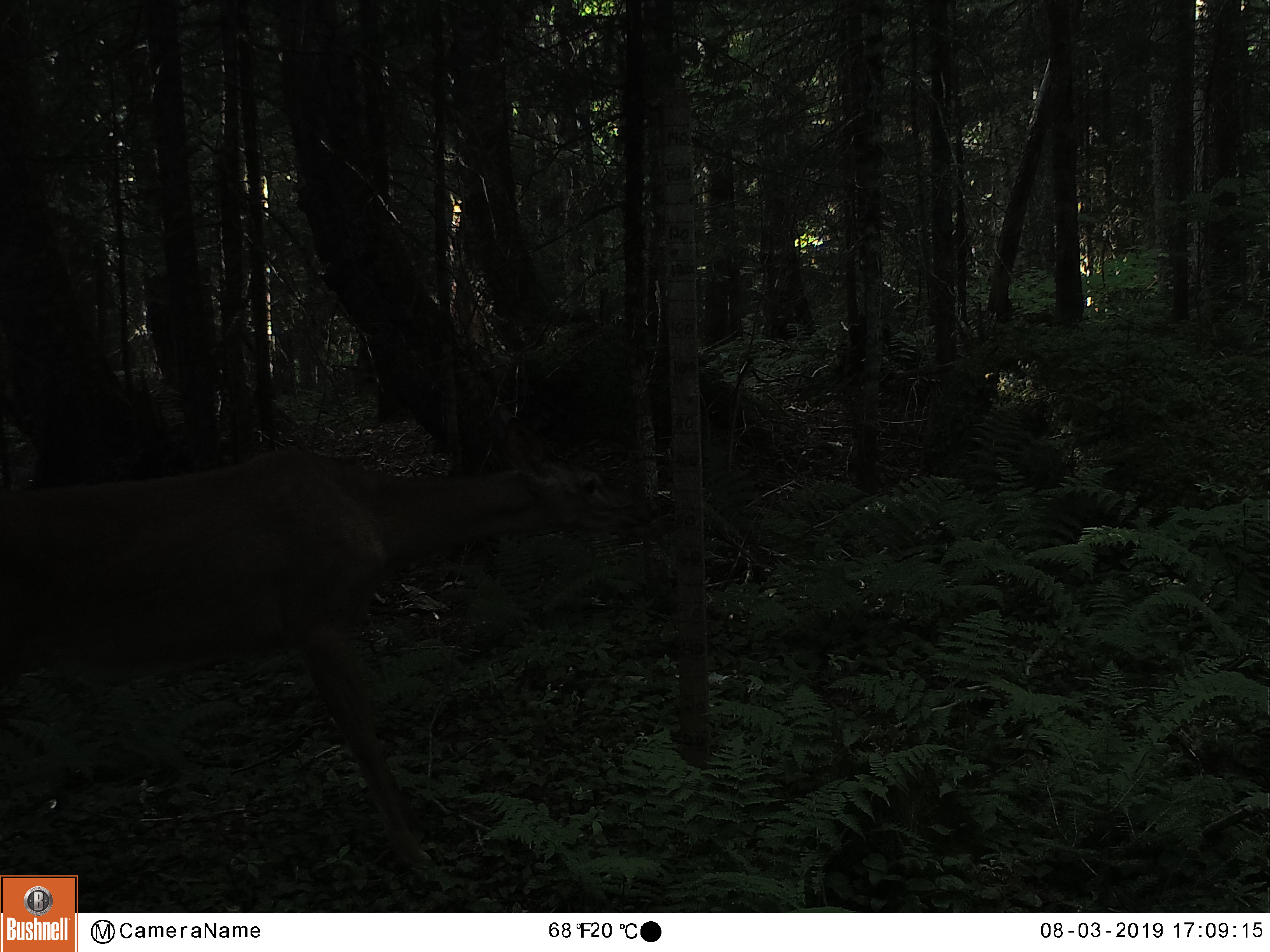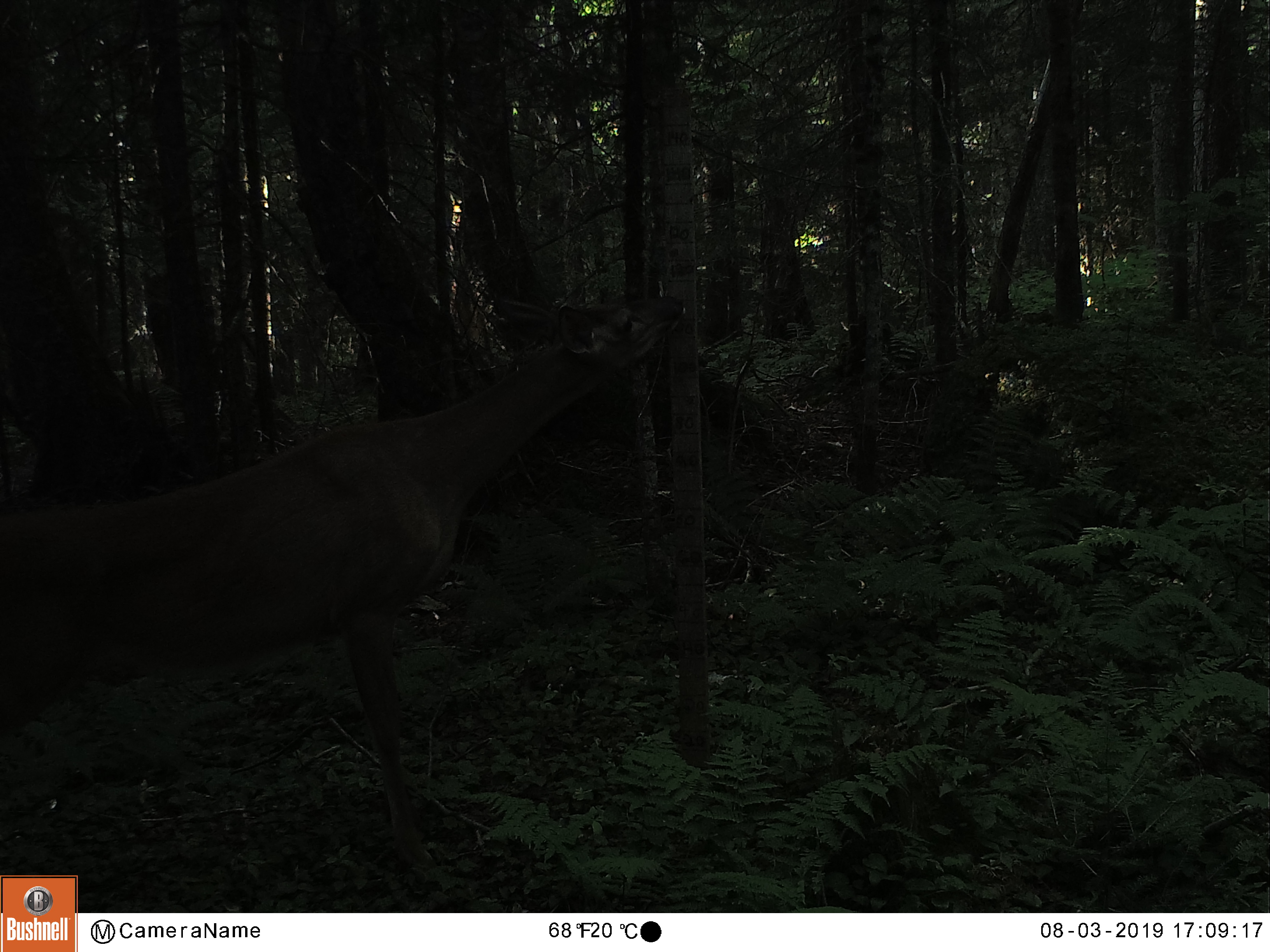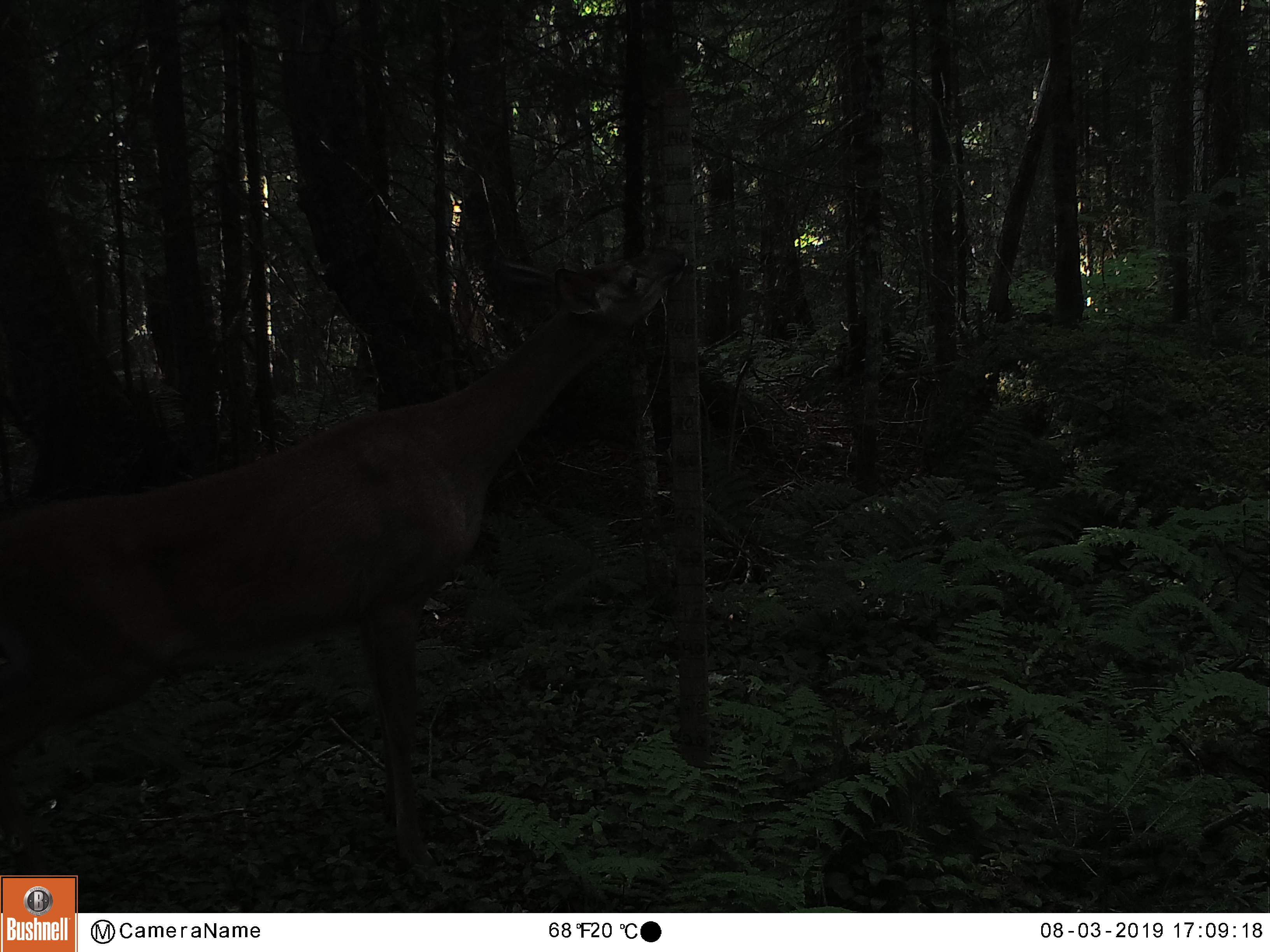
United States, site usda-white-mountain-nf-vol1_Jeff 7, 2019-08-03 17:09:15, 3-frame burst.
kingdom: Animalia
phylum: Chordata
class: Mammalia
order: Artiodactyla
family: Cervidae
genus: Odocoileus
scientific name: Odocoileus virginianus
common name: white-tailed deer